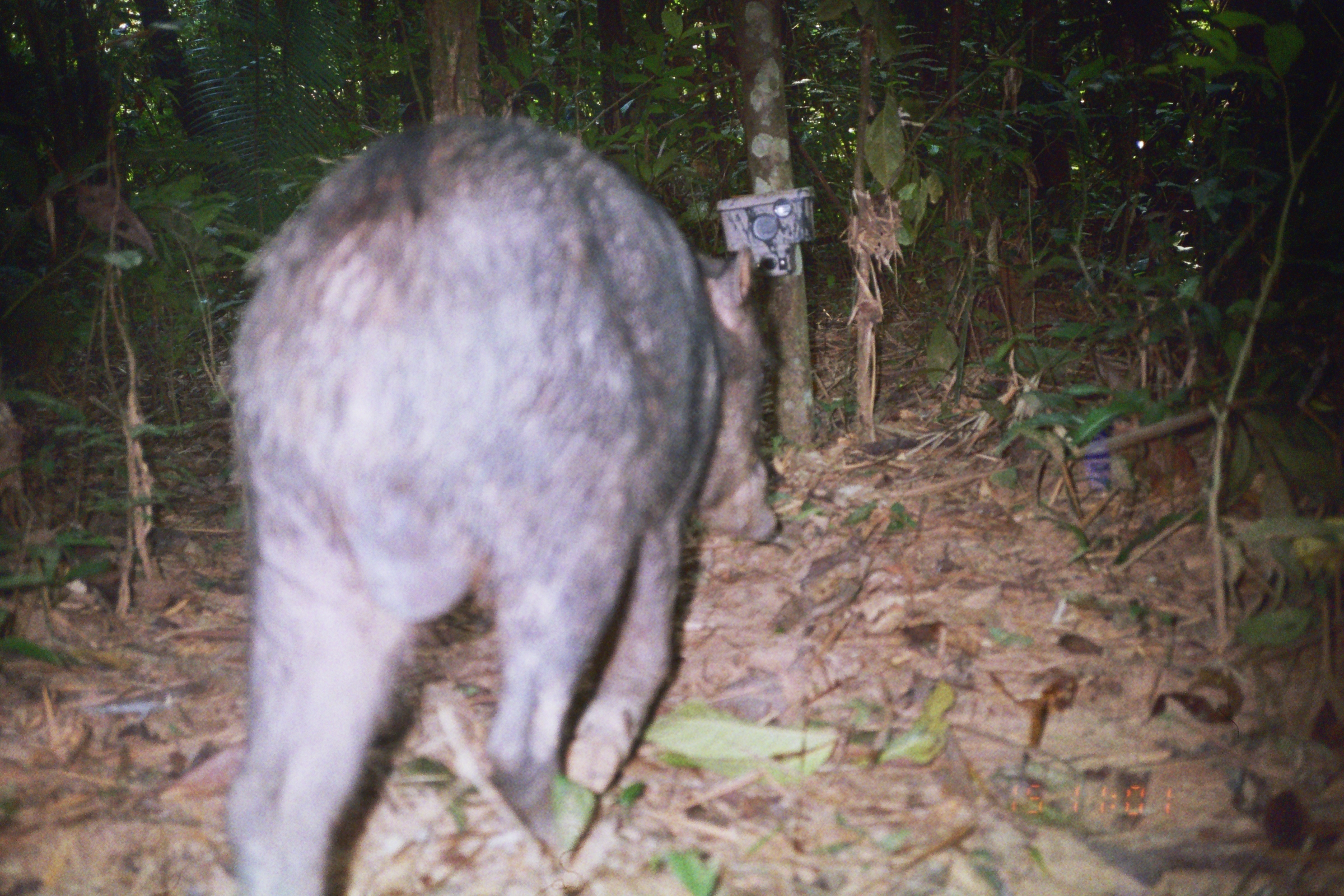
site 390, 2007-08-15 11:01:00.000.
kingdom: Animalia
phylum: Chordata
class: Mammalia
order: Artiodactyla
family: Tayassuidae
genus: Tayassu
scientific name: Tayassu pecari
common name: white-lipped peccary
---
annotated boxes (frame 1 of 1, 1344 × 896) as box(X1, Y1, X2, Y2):
tayassu pecari: box(219, 110, 781, 896)